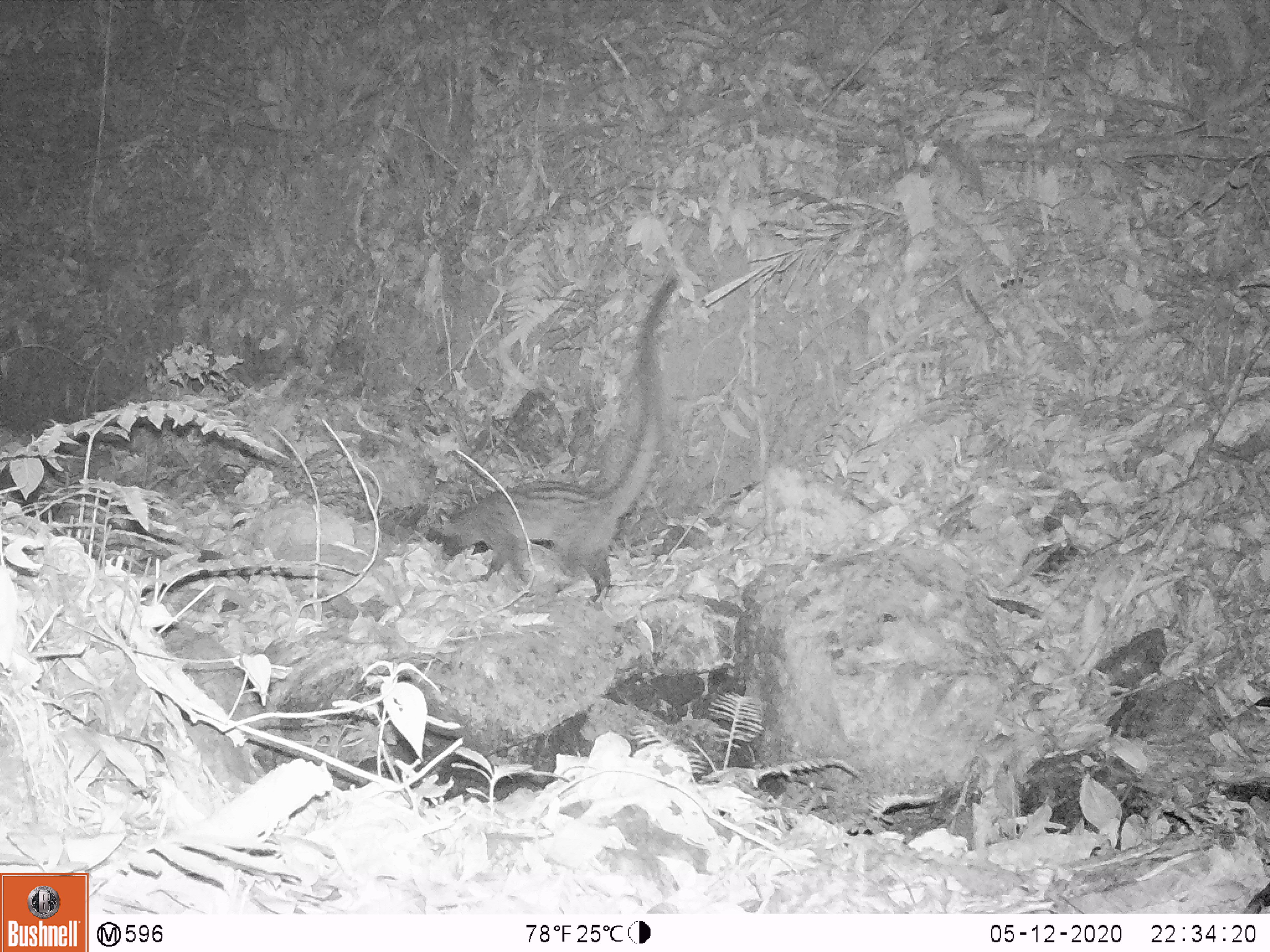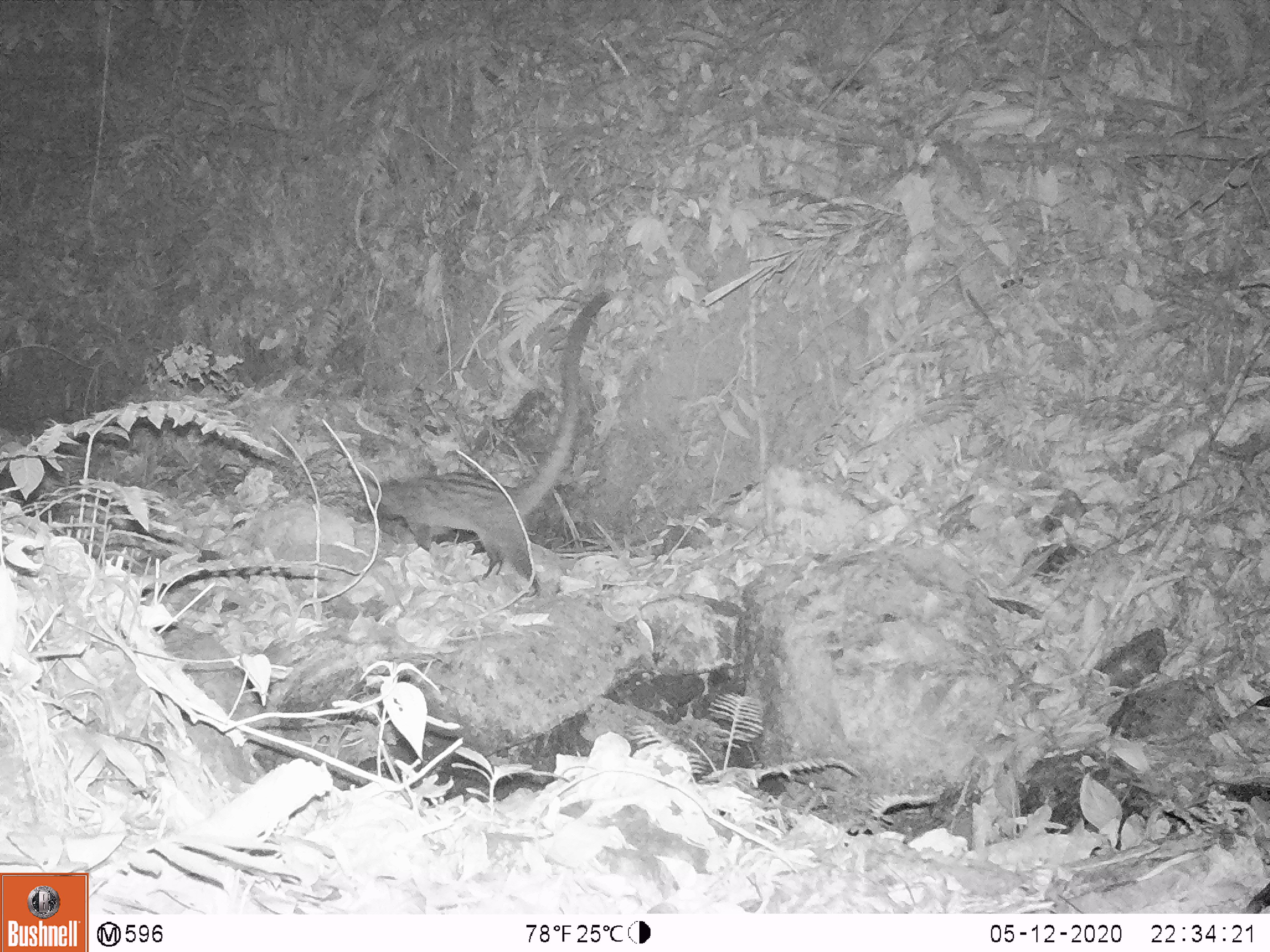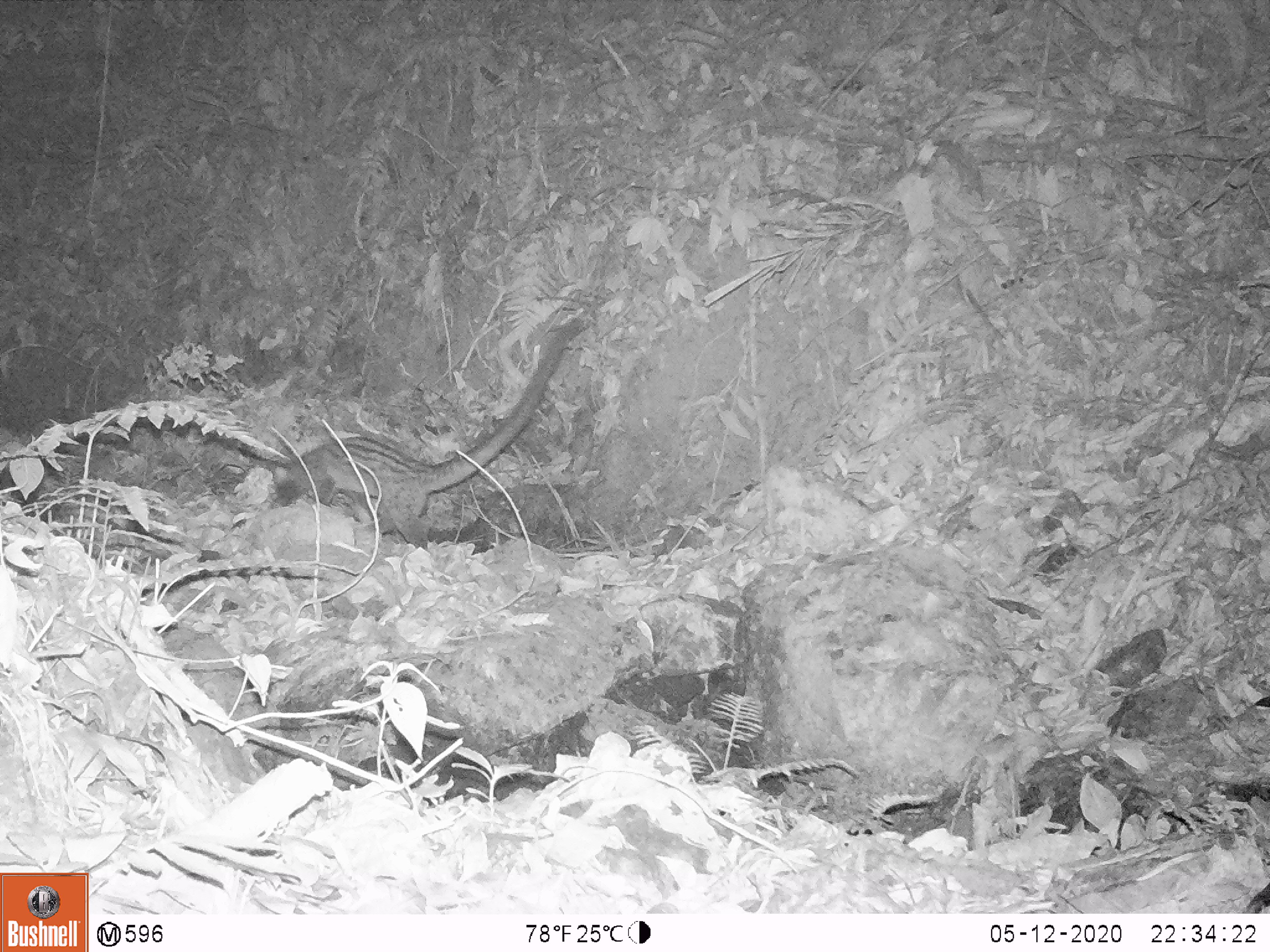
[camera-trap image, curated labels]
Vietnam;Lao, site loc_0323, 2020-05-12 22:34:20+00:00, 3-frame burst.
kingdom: Animalia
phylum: Chordata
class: Mammalia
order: Carnivora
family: Viverridae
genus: Paradoxurus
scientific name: Paradoxurus hermaphroditus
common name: common palm civet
Common palm civet (Paradoxurus hermaphroditus). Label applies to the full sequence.